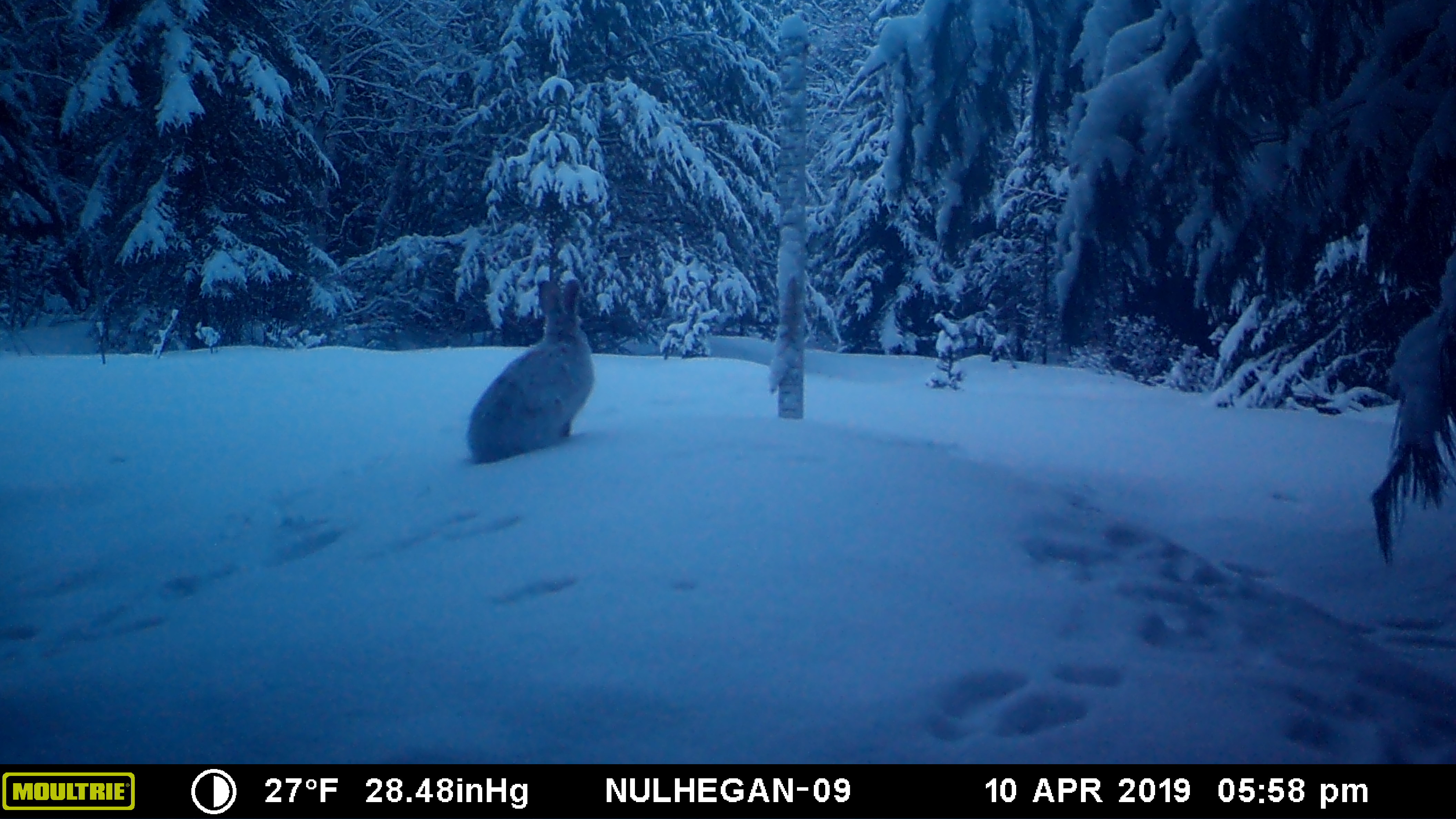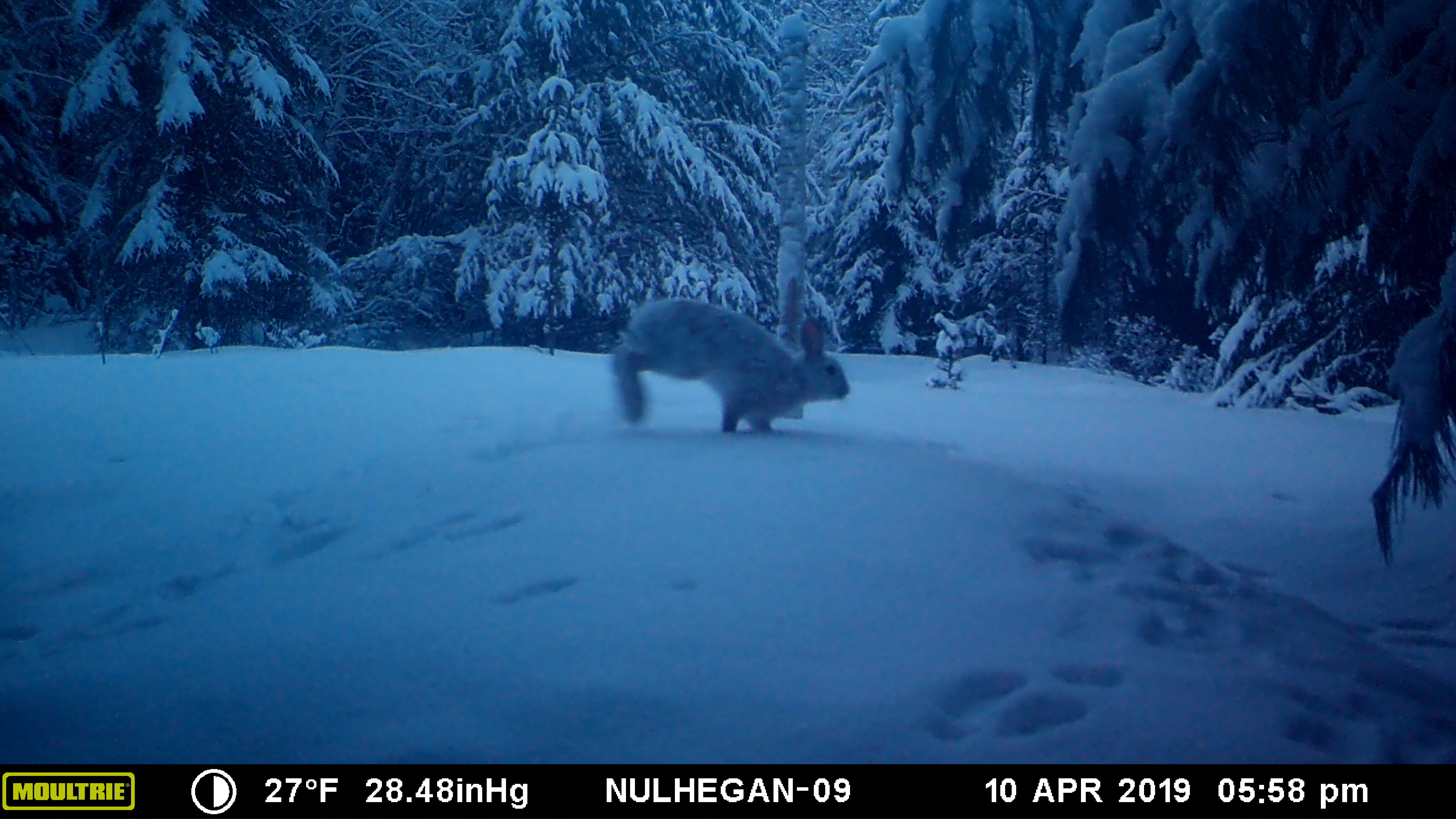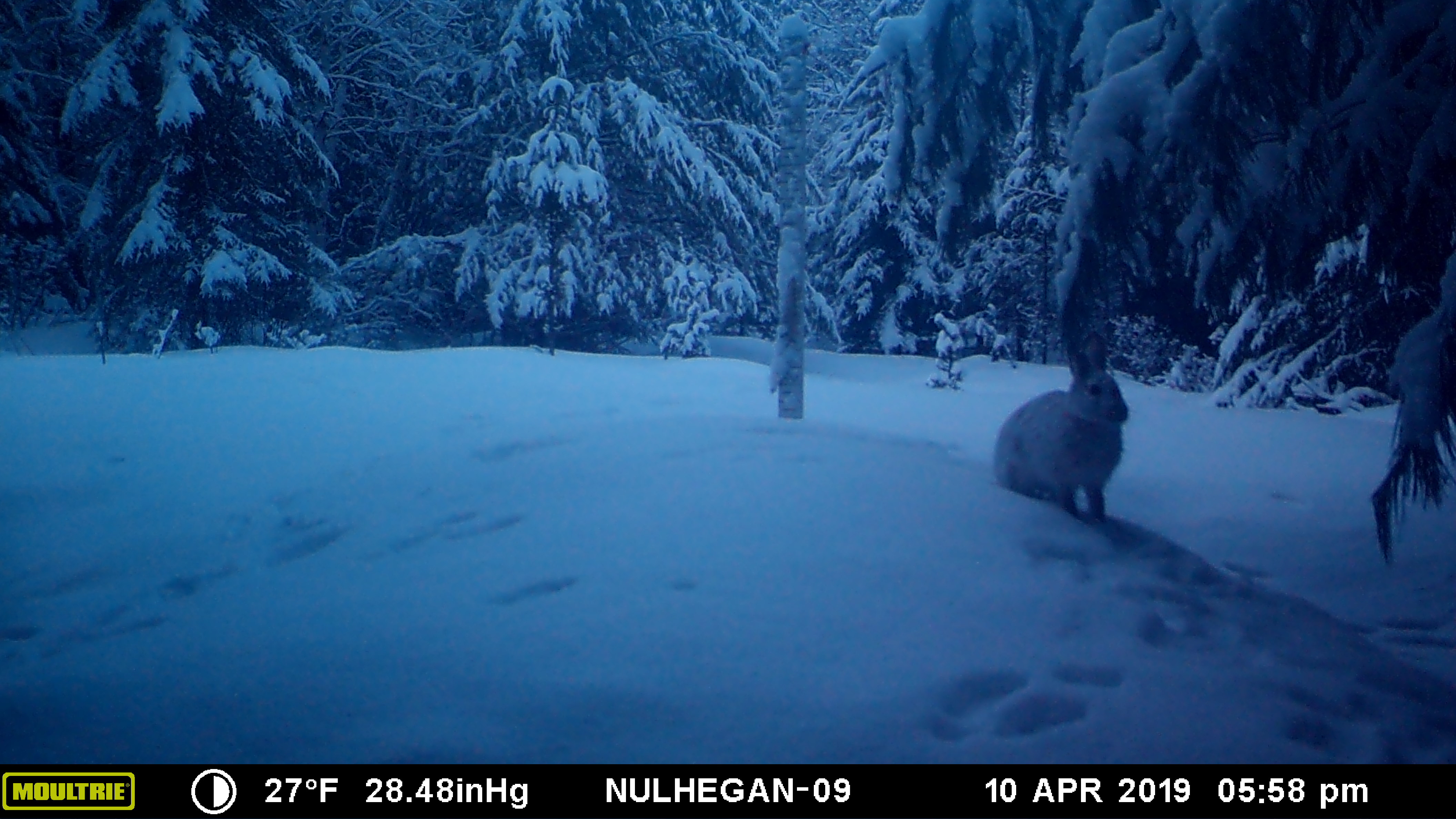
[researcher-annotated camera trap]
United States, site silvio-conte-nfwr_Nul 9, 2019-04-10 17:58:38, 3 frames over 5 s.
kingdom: Animalia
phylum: Chordata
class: Mammalia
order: Lagomorpha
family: Leporidae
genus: Lepus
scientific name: Lepus americanus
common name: snowshoe hare